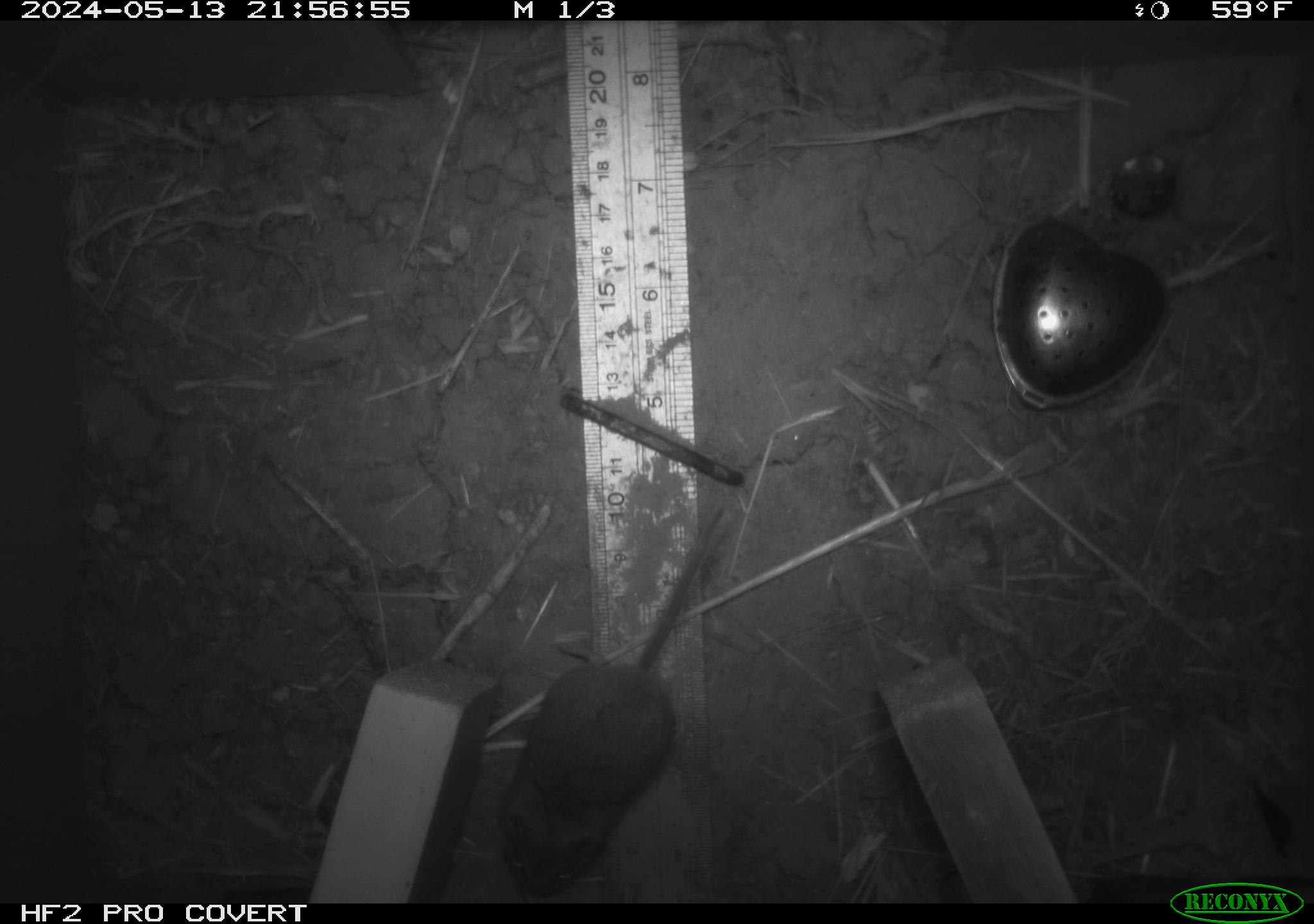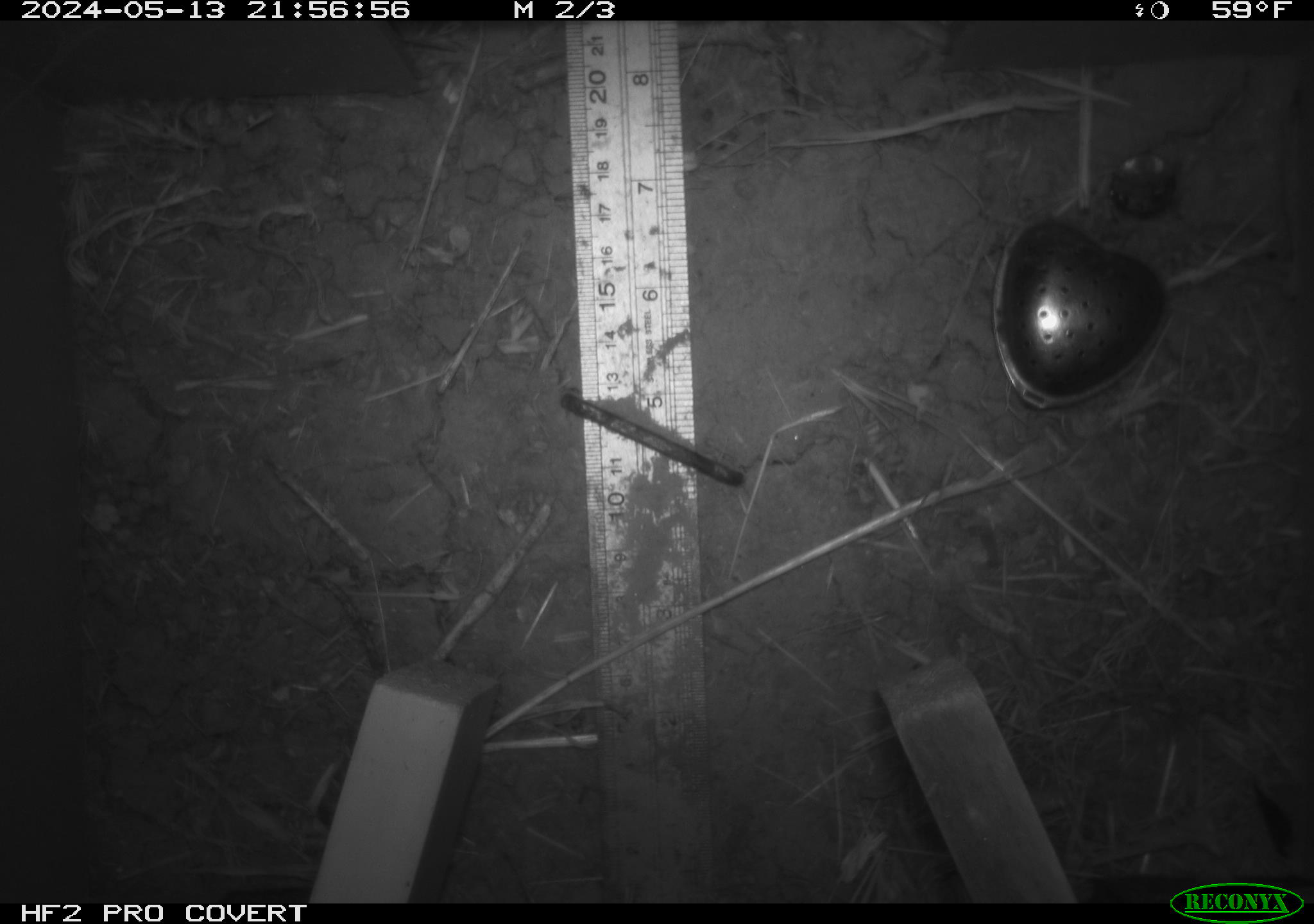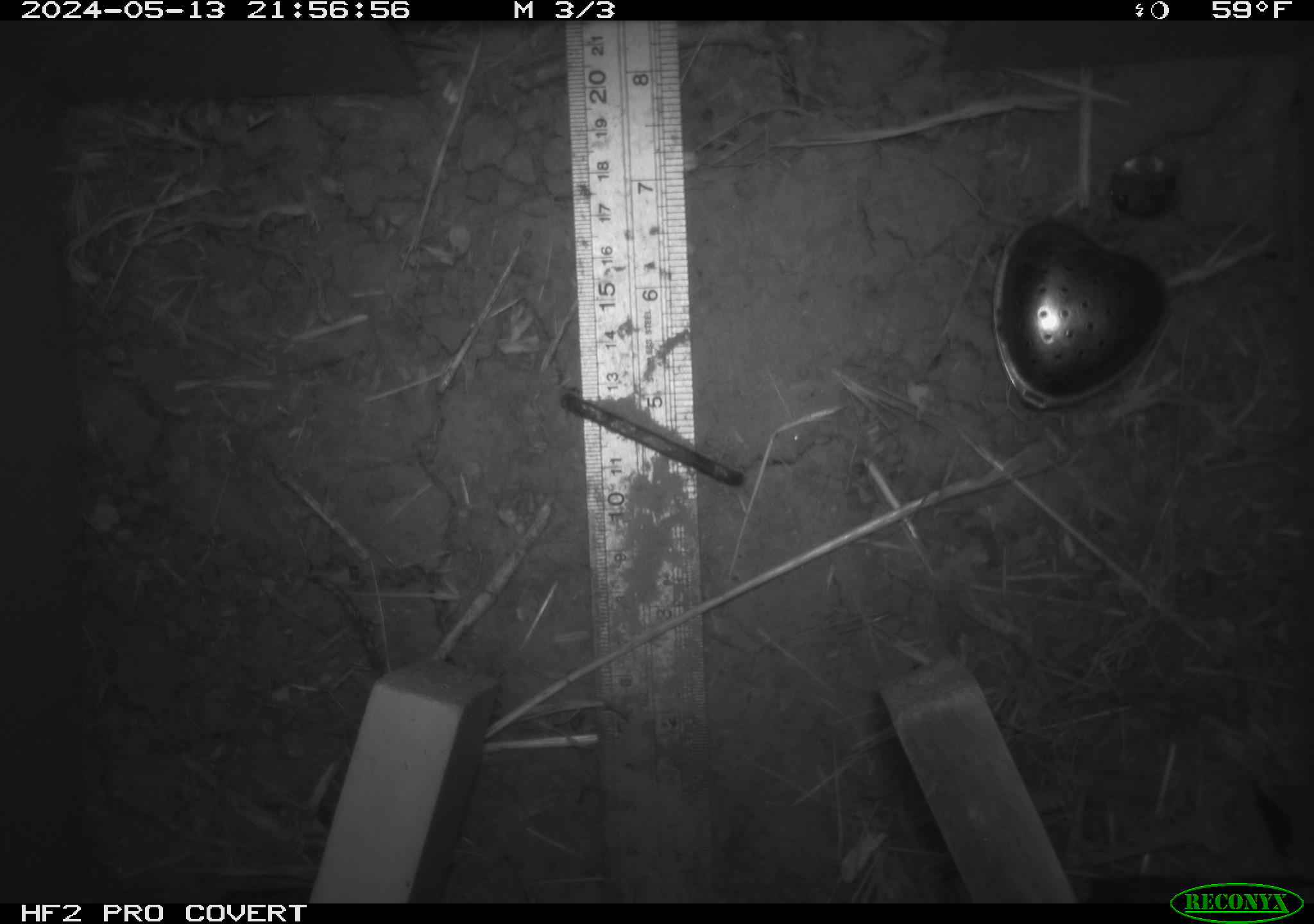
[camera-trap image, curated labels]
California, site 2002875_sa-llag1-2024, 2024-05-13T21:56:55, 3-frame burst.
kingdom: Animalia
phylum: Chordata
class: Mammalia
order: Rodentia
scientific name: Rodentia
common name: mouse species